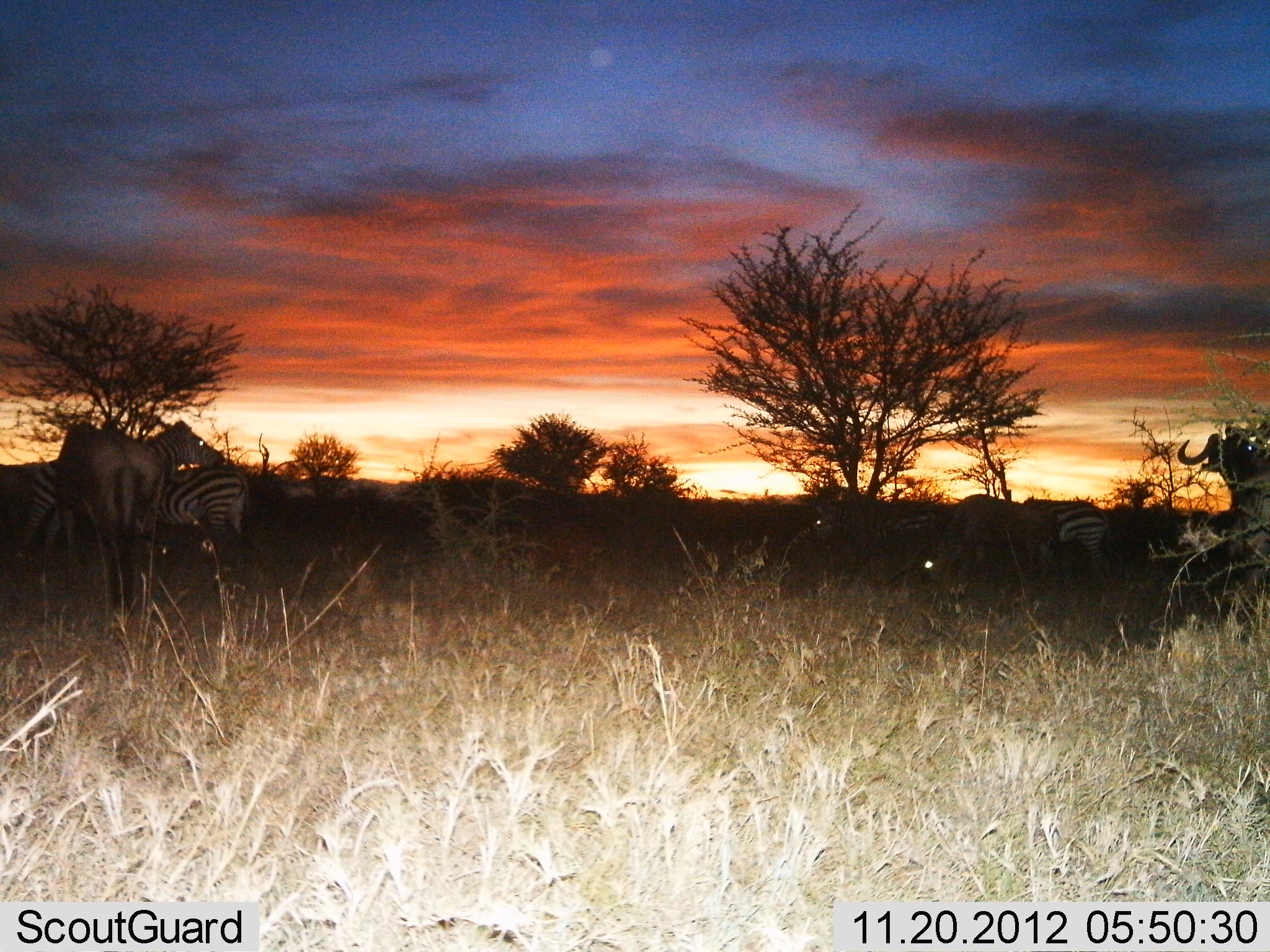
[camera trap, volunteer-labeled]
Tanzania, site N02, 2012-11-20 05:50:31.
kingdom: Animalia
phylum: Chordata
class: Mammalia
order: Artiodactyla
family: Bovidae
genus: Connochaetes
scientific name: Connochaetes taurinus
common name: blue wildebeest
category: wildebeest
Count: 3.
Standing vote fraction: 100%.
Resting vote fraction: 0%.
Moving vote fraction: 0%.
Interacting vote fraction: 0%.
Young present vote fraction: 0%.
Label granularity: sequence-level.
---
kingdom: Animalia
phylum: Chordata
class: Mammalia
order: Perissodactyla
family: Equidae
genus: Equus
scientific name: Equus quagga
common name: plains zebra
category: zebra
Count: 4.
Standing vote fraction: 85%.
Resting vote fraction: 0%.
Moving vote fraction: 0%.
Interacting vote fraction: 0%.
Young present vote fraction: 0%.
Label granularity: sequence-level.